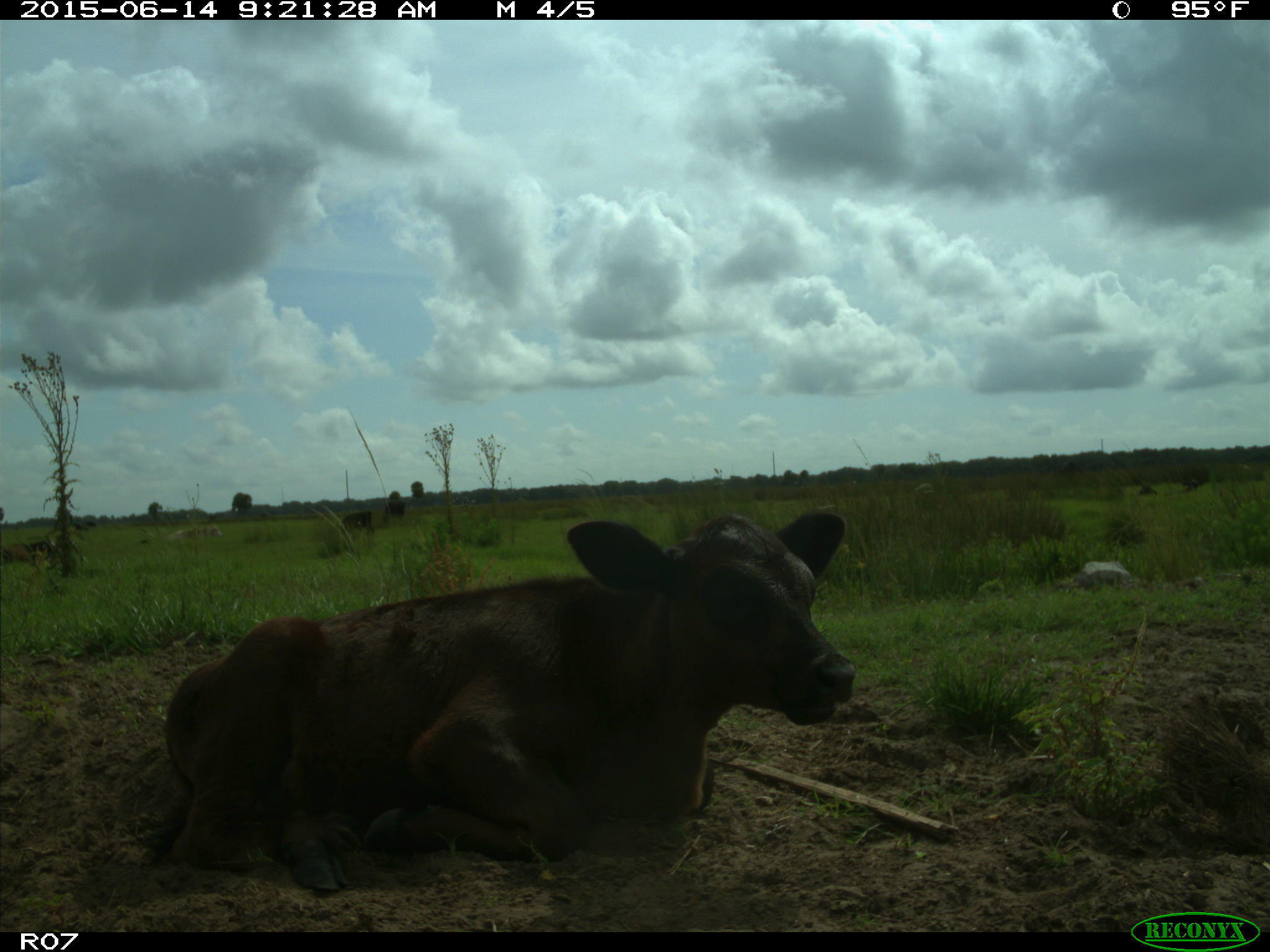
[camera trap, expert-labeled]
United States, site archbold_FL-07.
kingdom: Animalia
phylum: Chordata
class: Mammalia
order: Artiodactyla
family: Bovidae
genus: Bos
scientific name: Bos taurus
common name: domestic cow